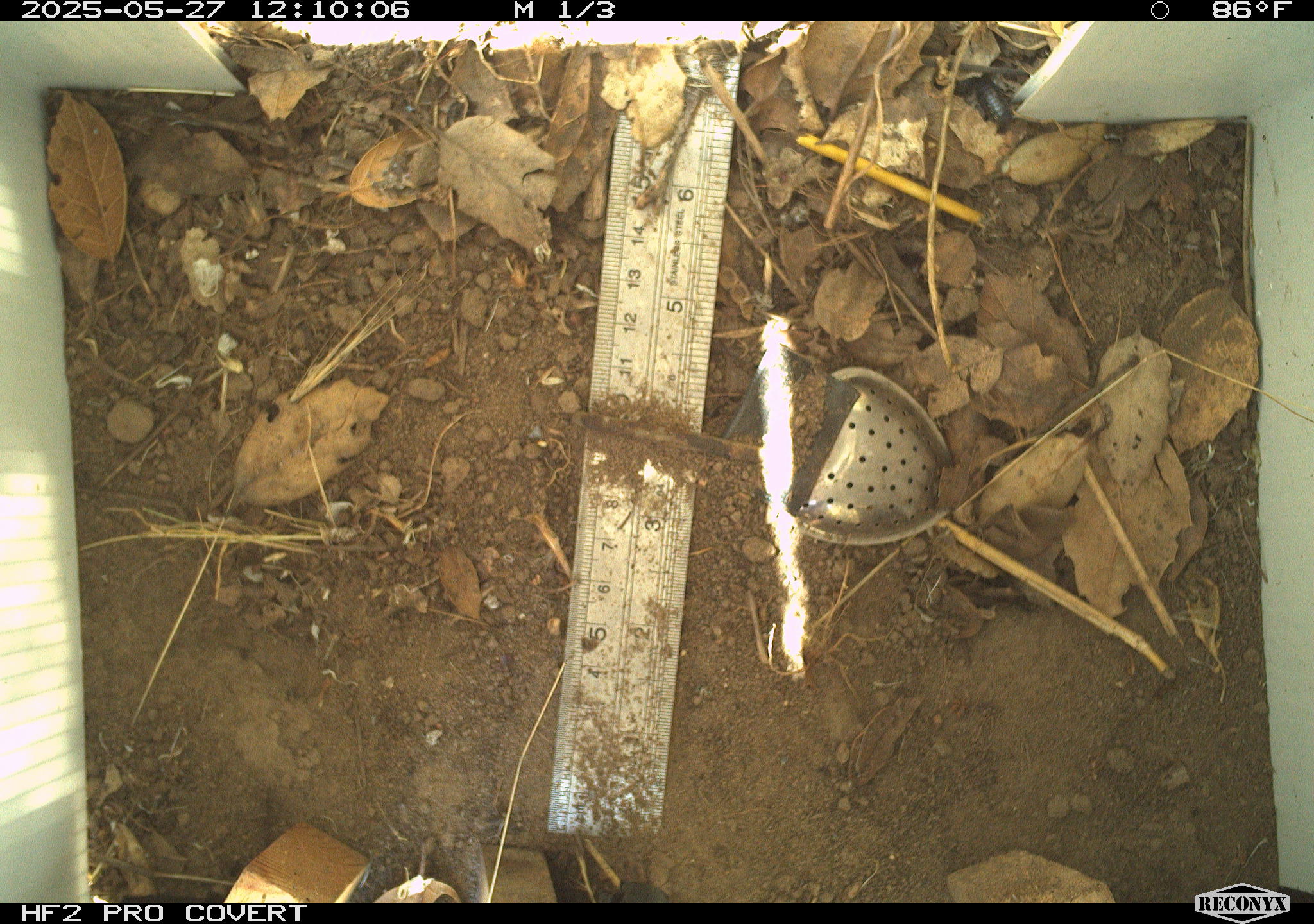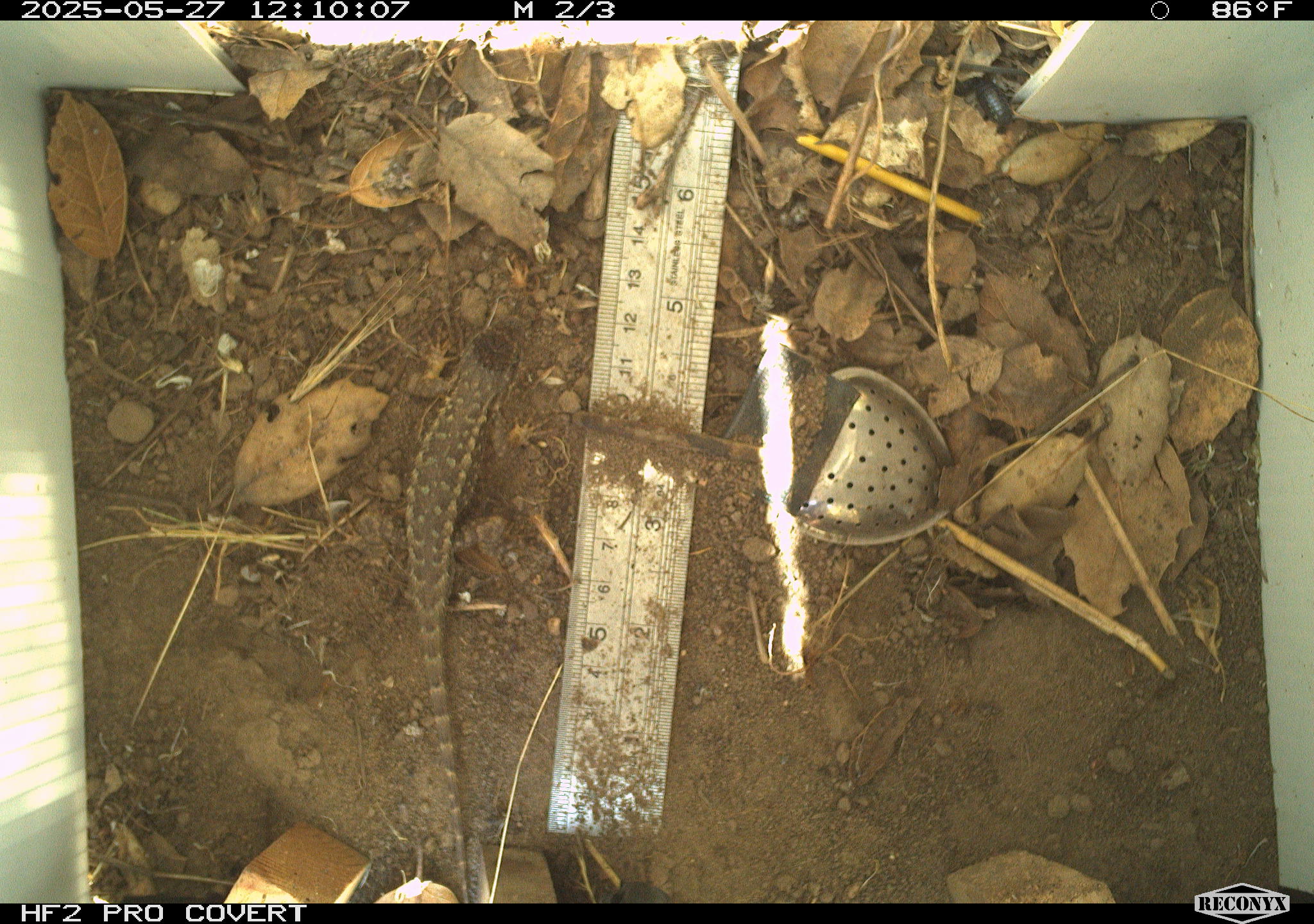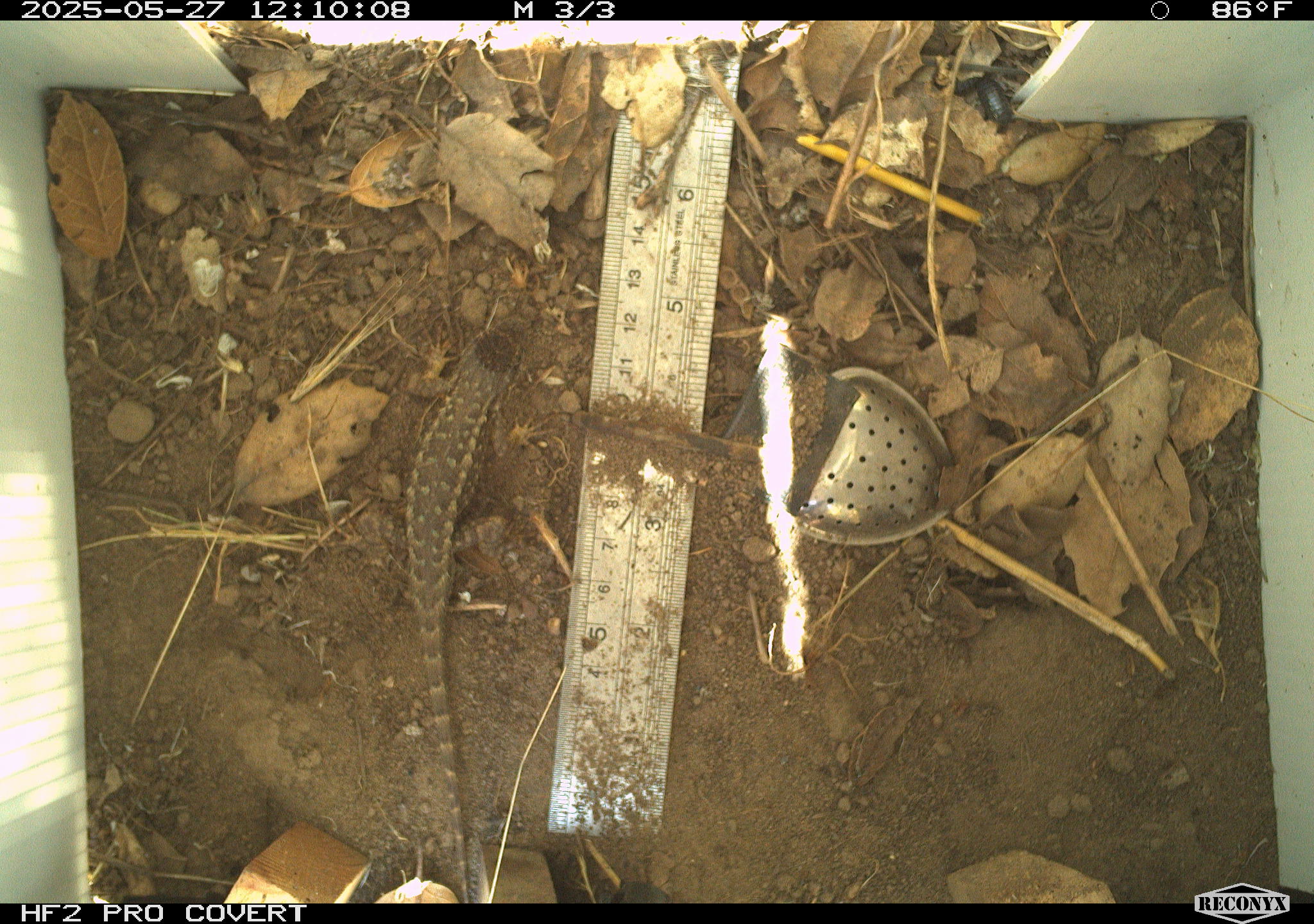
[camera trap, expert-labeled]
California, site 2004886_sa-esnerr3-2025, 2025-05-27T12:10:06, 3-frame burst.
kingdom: Animalia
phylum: Chordata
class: Reptilia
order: Squamata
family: Phrynosomatidae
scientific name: Phrynosomatidae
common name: north american spiny lizards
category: sceloporus/uta species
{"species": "sceloporus/uta species (north american spiny lizards) (Phrynosomatidae)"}